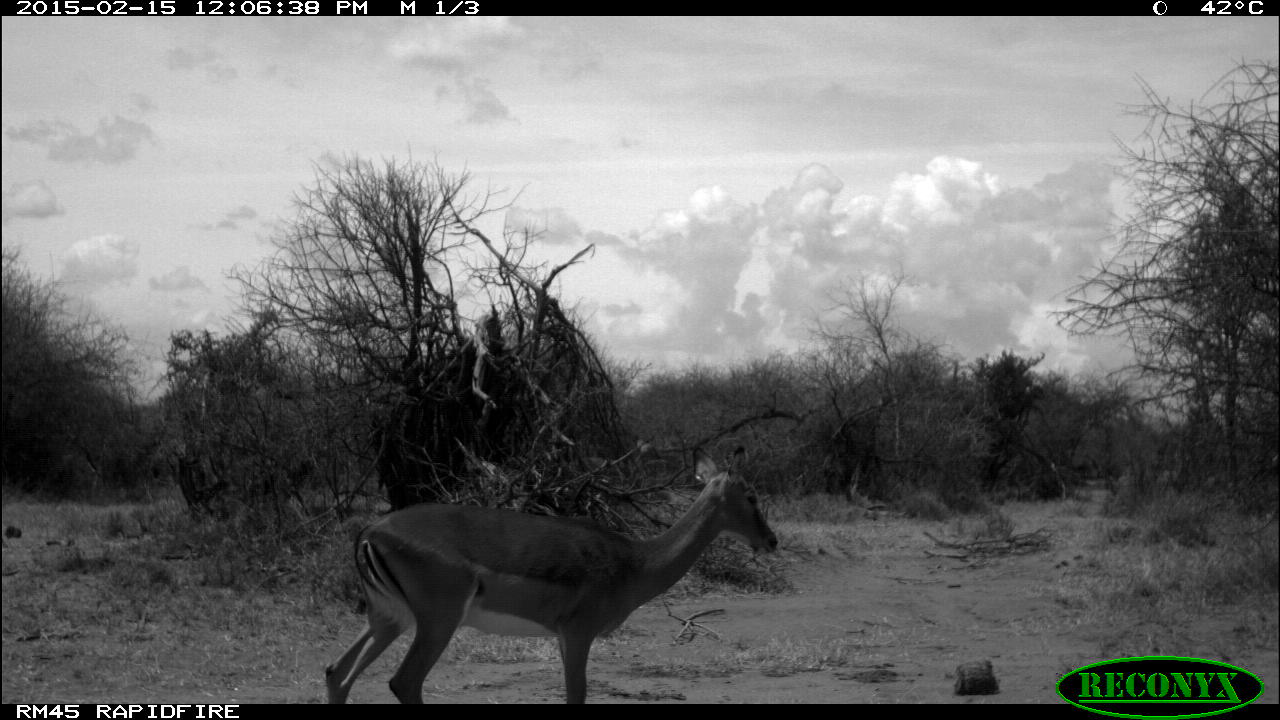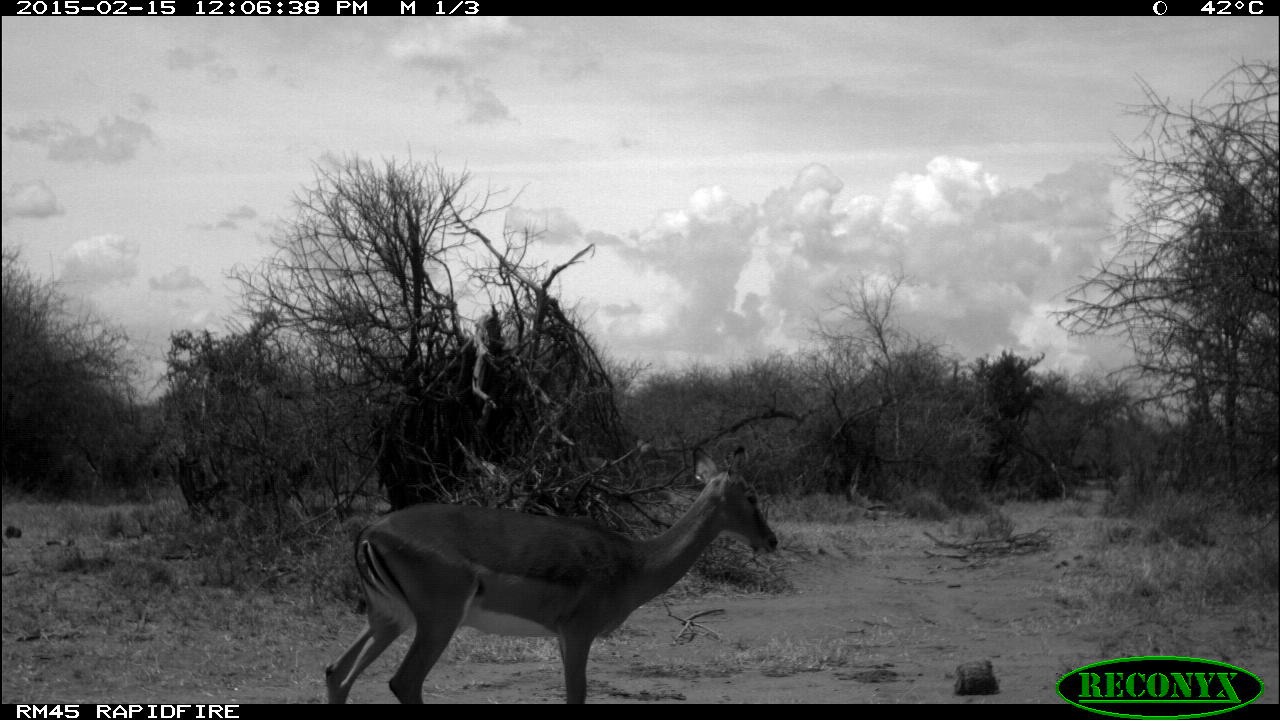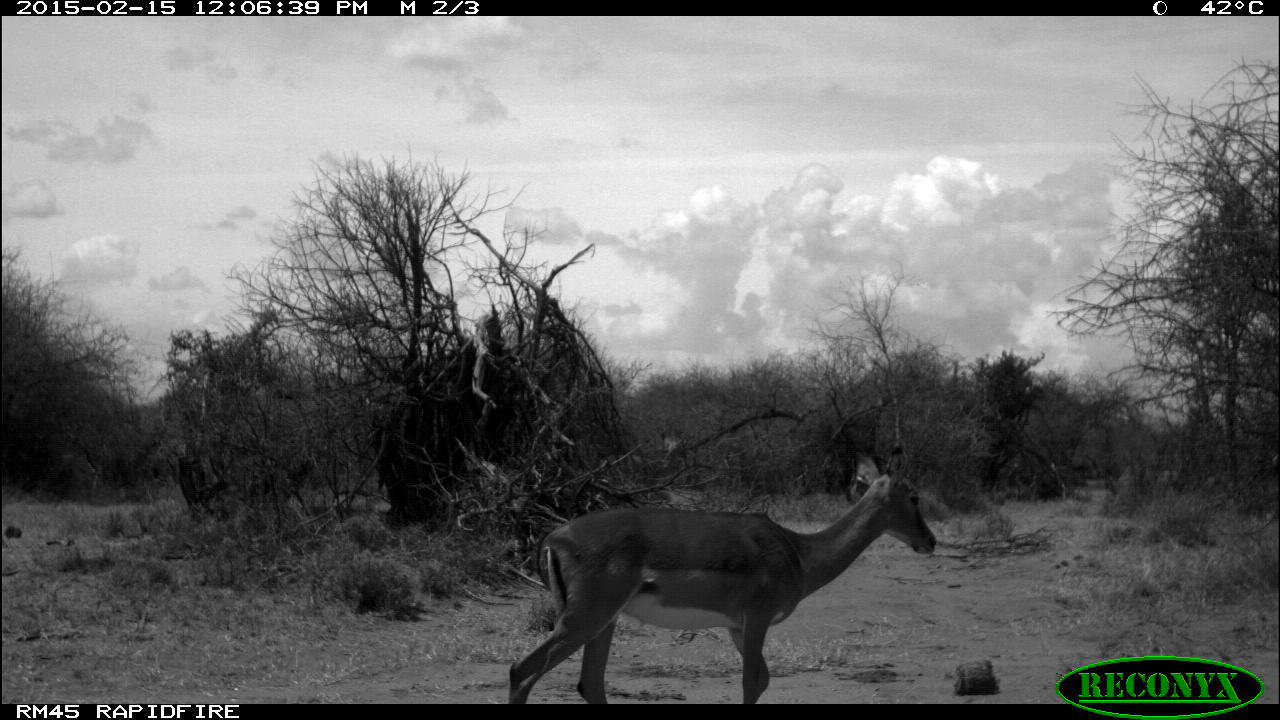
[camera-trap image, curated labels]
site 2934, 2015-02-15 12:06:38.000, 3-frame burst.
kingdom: Animalia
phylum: Chordata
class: Mammalia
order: Artiodactyla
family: Bovidae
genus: Aepyceros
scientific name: Aepyceros melampus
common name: impala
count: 3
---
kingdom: Animalia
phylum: Chordata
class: Mammalia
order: Artiodactyla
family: Suidae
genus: Phacochoerus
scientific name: Phacochoerus africanus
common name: common warthog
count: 1